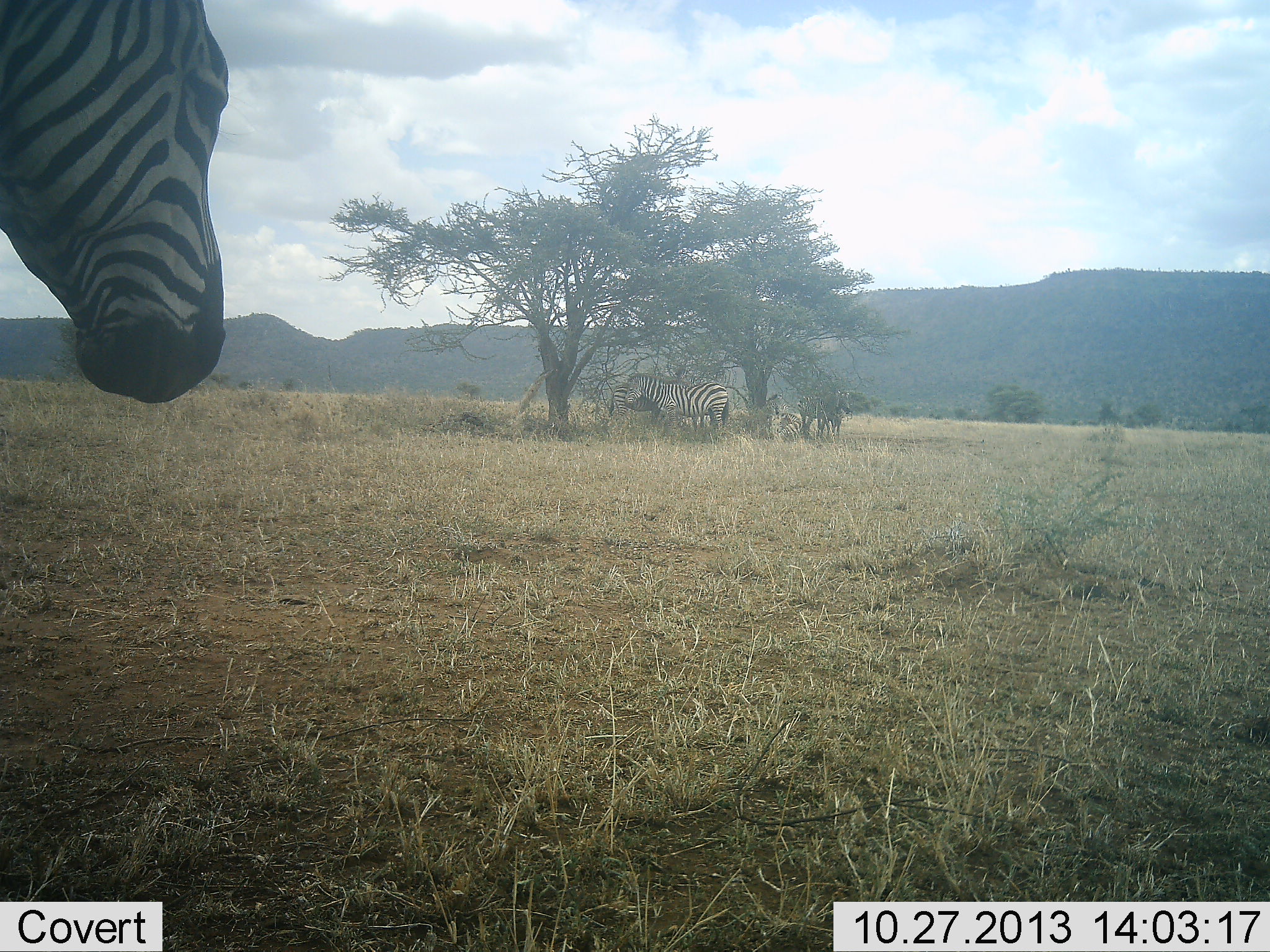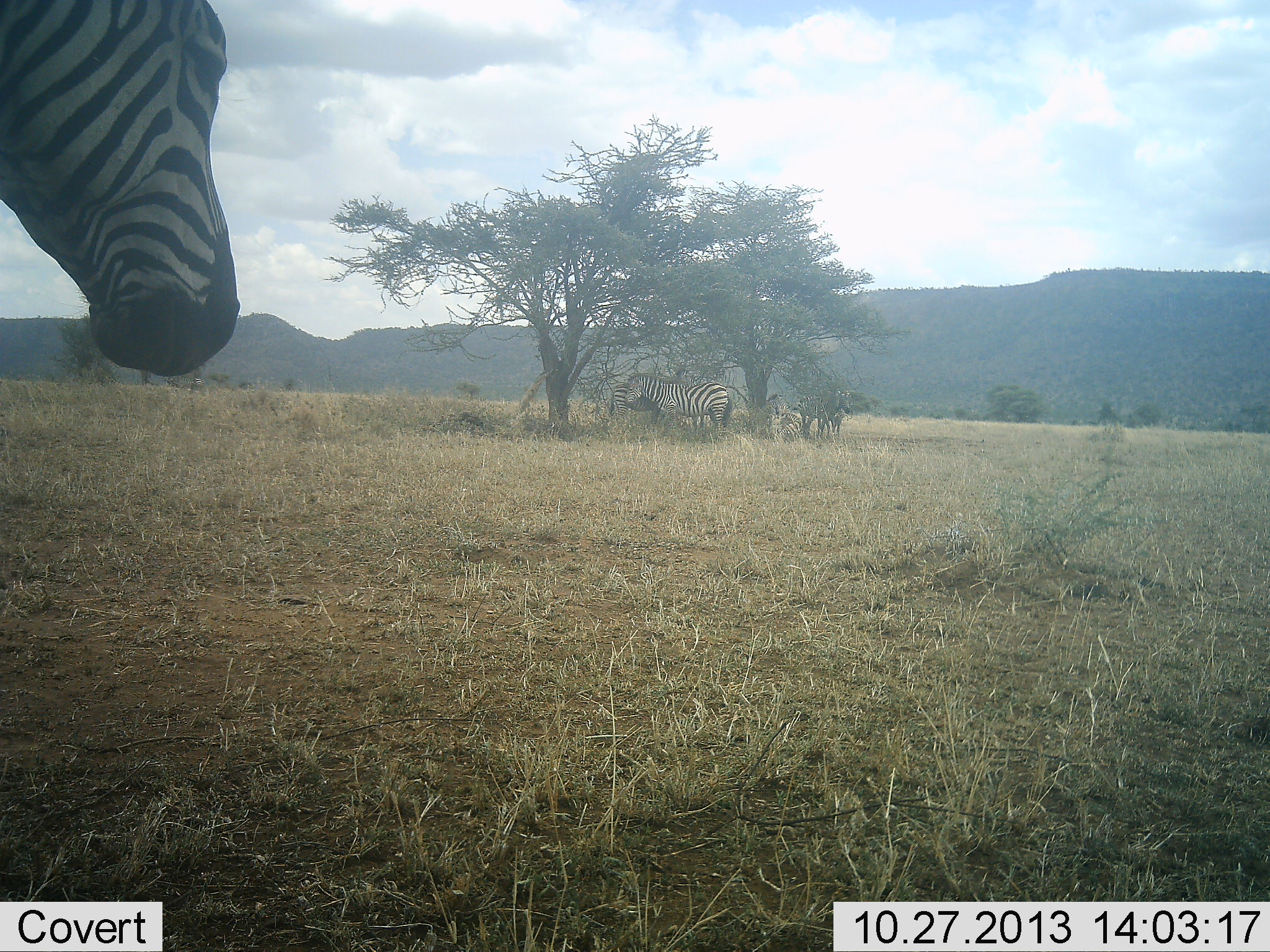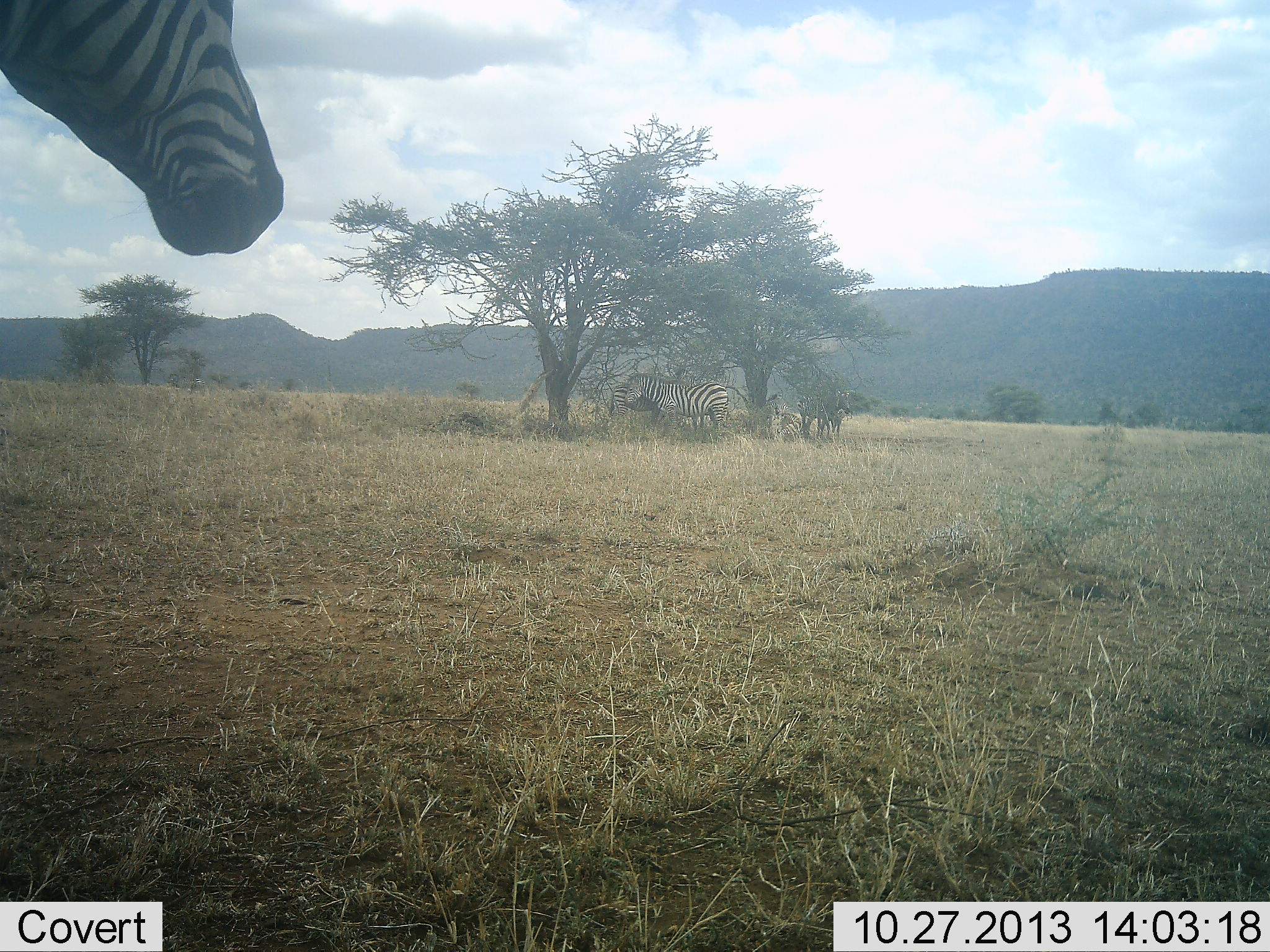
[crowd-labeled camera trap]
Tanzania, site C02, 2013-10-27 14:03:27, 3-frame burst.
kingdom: Animalia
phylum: Chordata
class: Mammalia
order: Perissodactyla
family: Equidae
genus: Equus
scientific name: Equus quagga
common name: plains zebra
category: zebra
Zebra (plains zebra) (Equus quagga), count 4. Behavior (volunteer vote fractions): standing 90%, resting 30%, moving 0%, interacting 10%. Young present (vote fraction): 0%. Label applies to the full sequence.